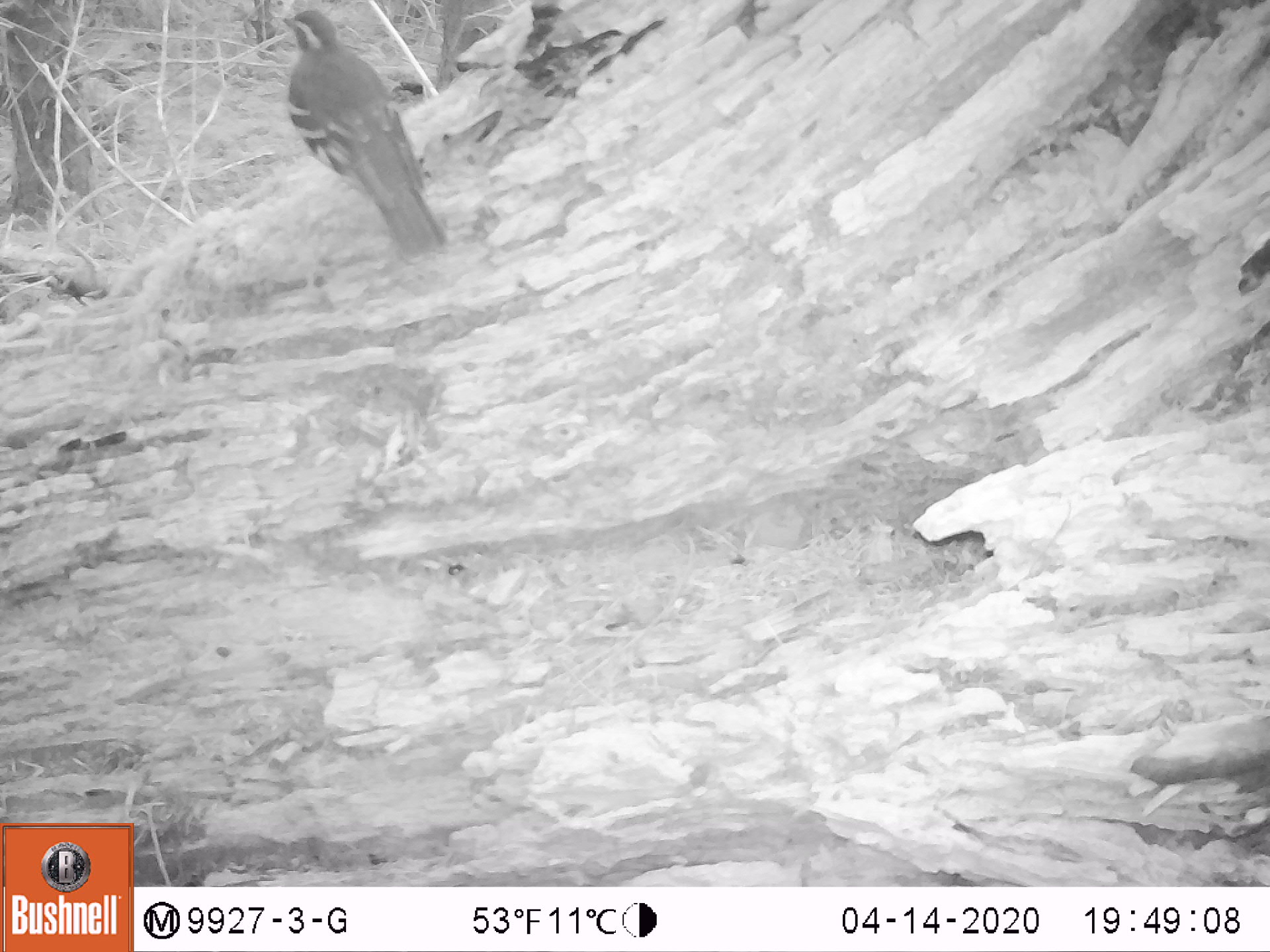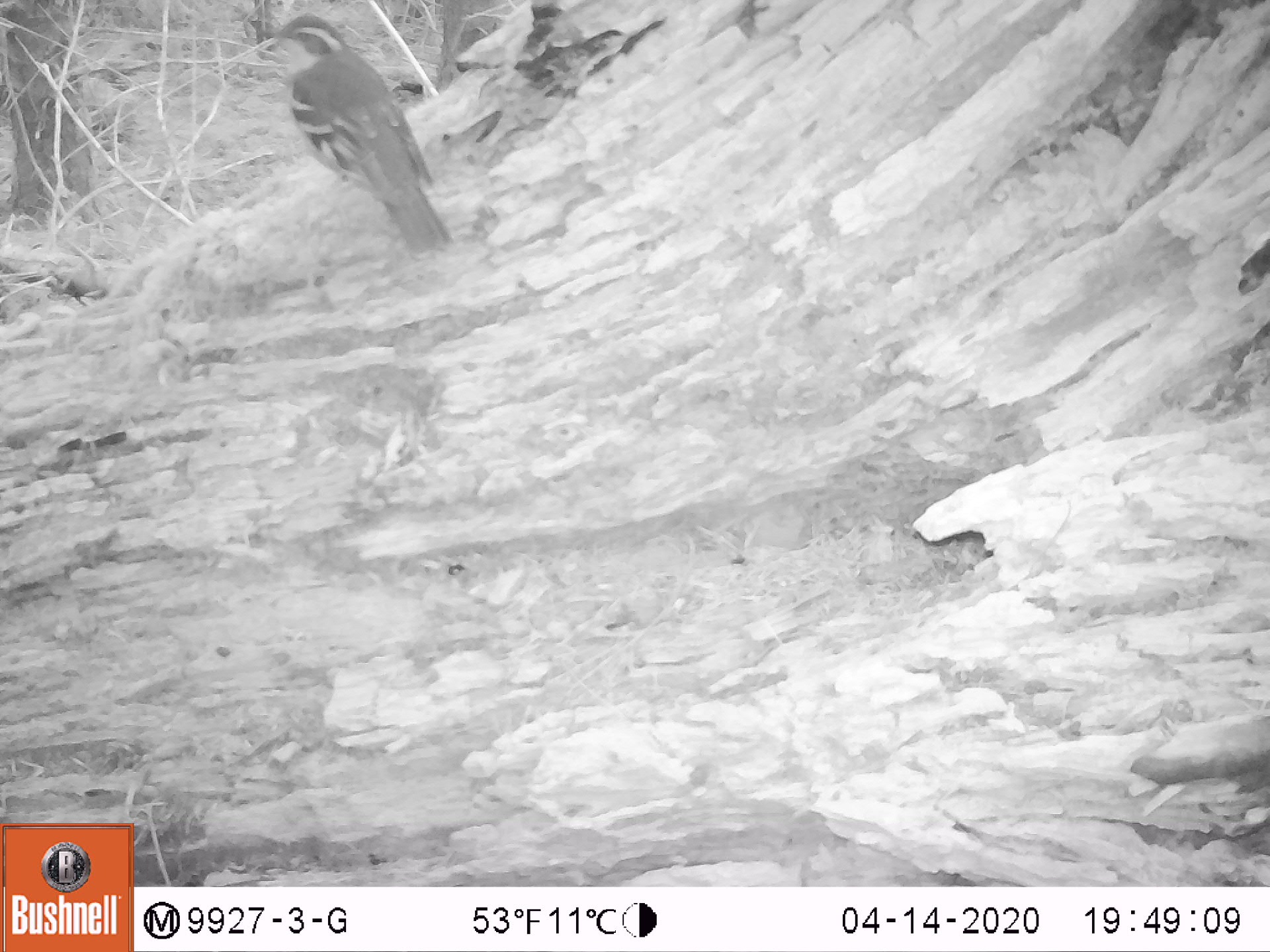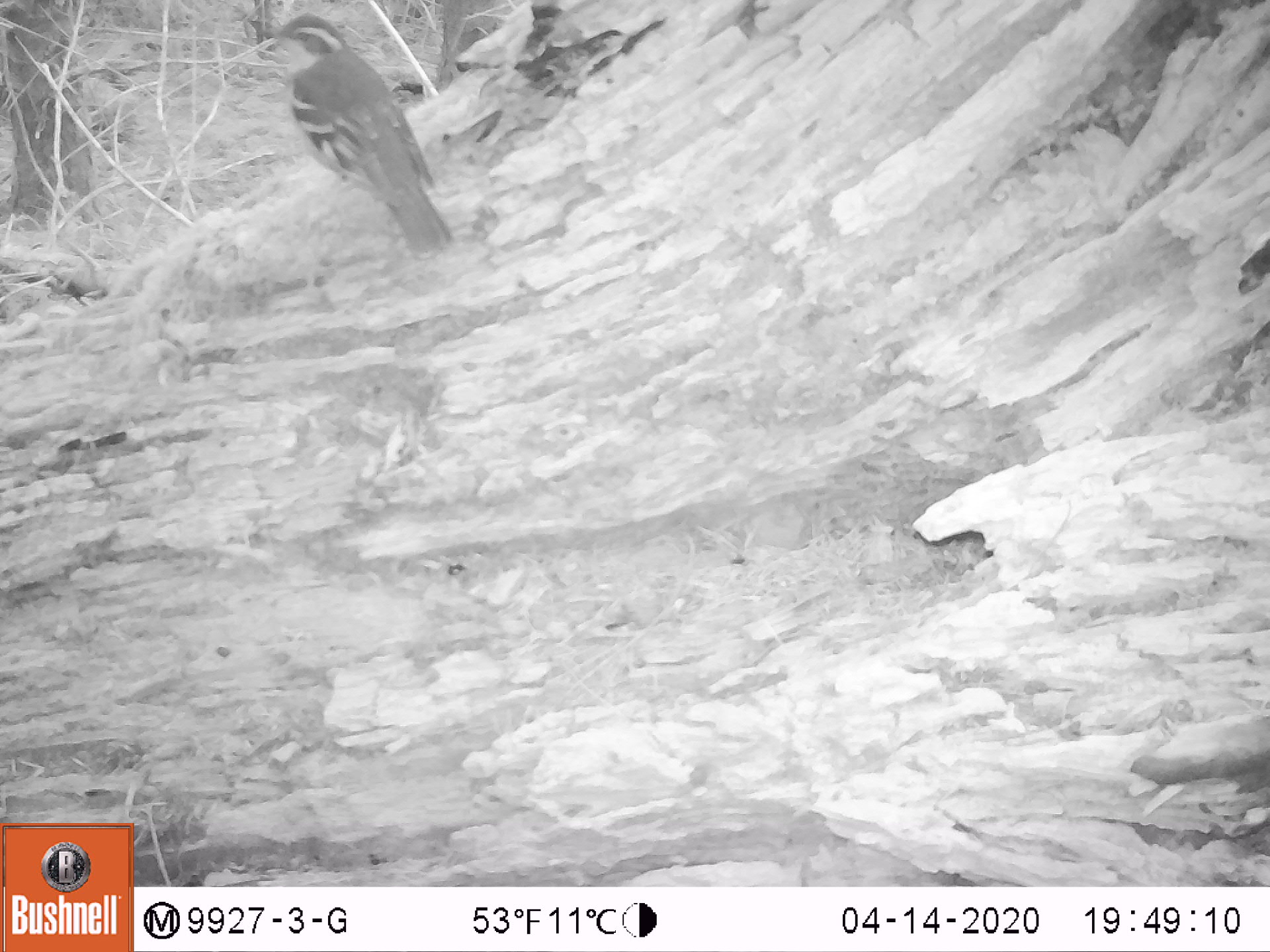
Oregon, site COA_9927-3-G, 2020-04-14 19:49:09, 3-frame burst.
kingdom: Animalia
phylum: Chordata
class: Aves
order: Passeriformes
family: Turdidae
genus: Ixoreus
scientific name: Ixoreus naevius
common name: varied thrush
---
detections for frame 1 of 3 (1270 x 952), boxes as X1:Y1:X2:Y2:
varied thrush: 284:8:443:252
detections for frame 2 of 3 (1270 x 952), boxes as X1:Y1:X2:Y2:
varied thrush: 265:17:443:252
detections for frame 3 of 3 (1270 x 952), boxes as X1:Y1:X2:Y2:
varied thrush: 265:10:447:257